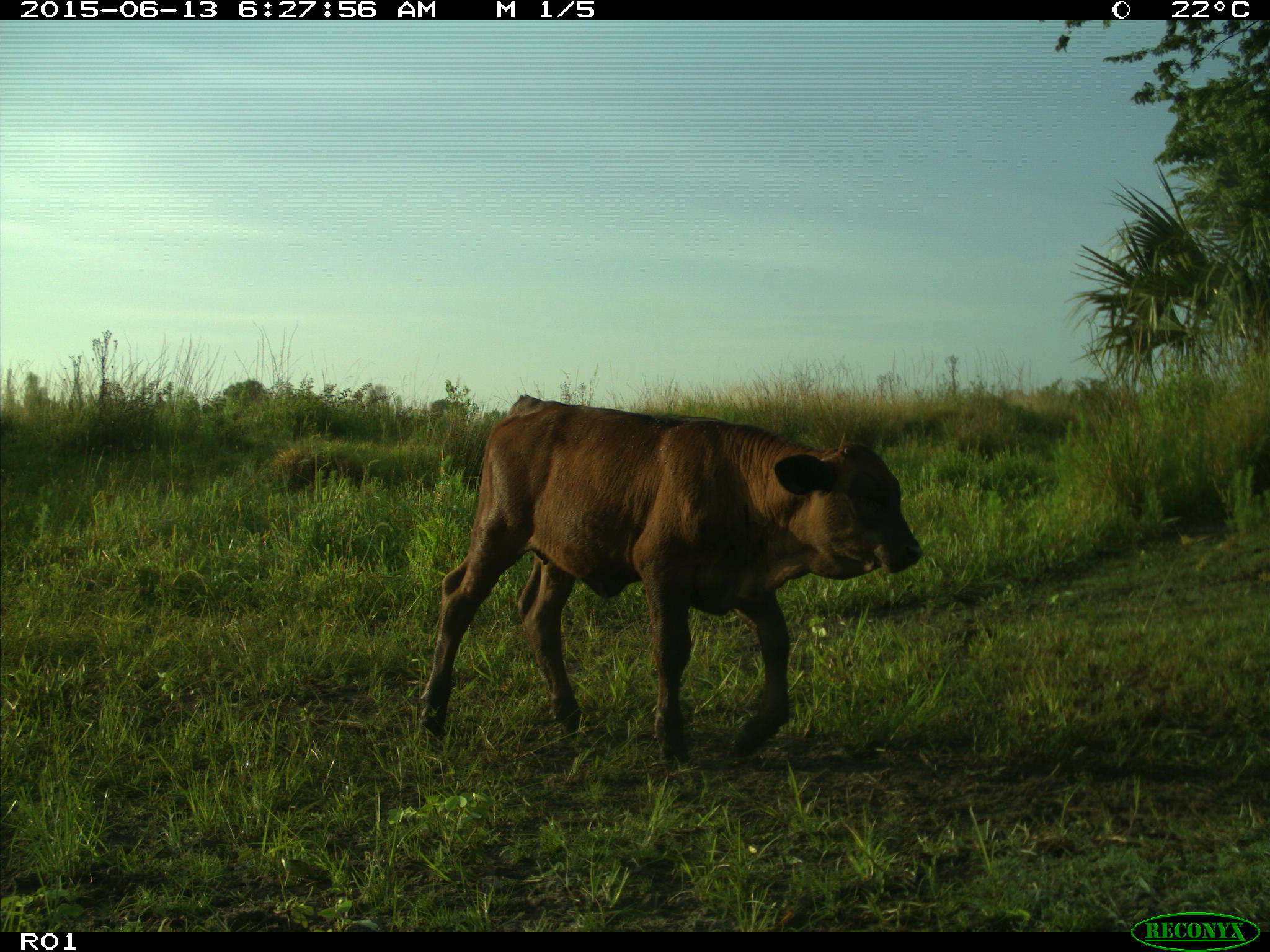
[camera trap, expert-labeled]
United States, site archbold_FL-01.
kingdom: Animalia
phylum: Chordata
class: Mammalia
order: Artiodactyla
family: Bovidae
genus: Bos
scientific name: Bos taurus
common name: domestic cow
Bos taurus (domestic cow).